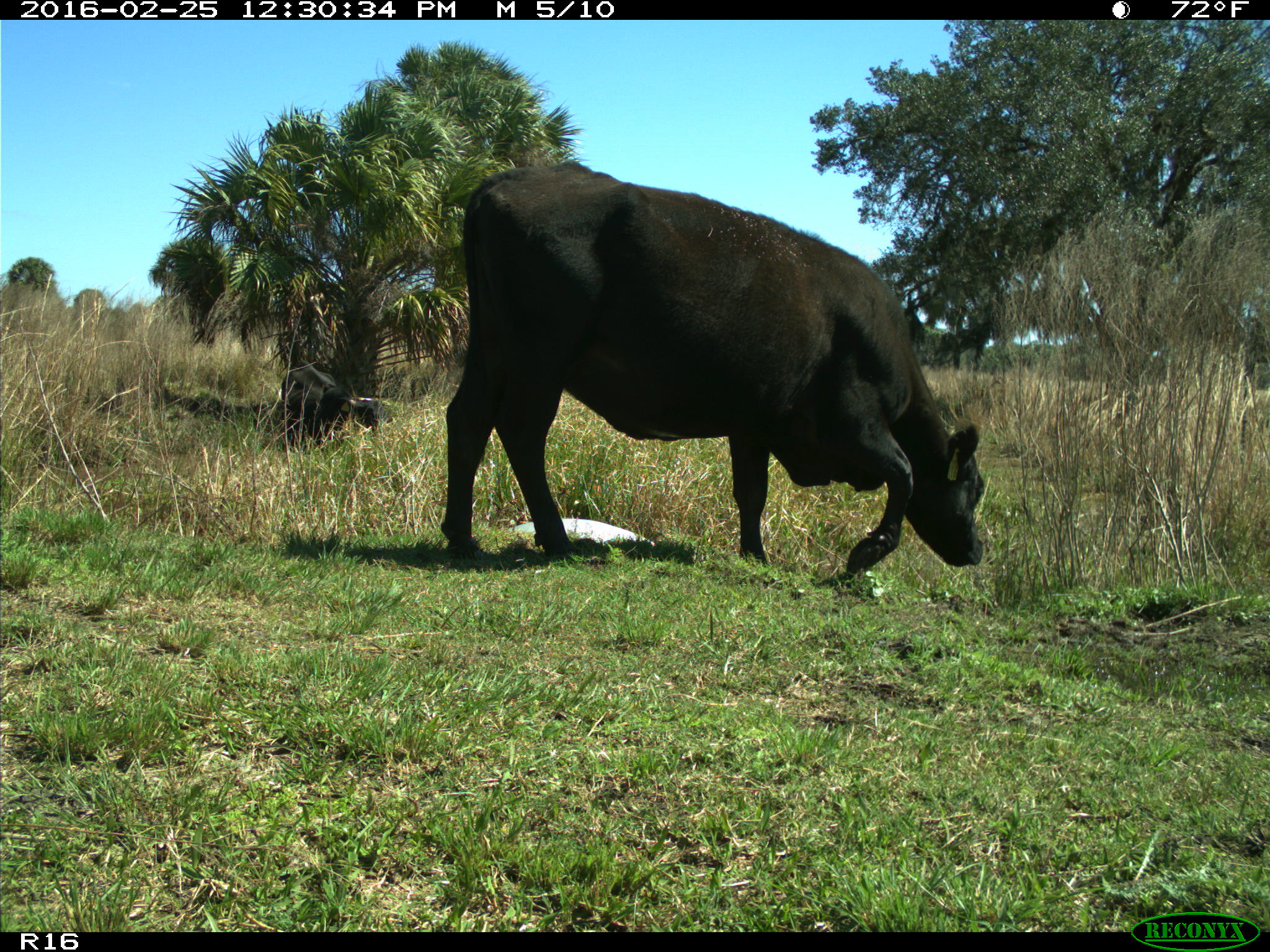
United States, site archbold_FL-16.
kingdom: Animalia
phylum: Chordata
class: Mammalia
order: Artiodactyla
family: Bovidae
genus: Bos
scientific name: Bos taurus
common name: domestic cow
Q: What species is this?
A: Bos taurus (domestic cow).